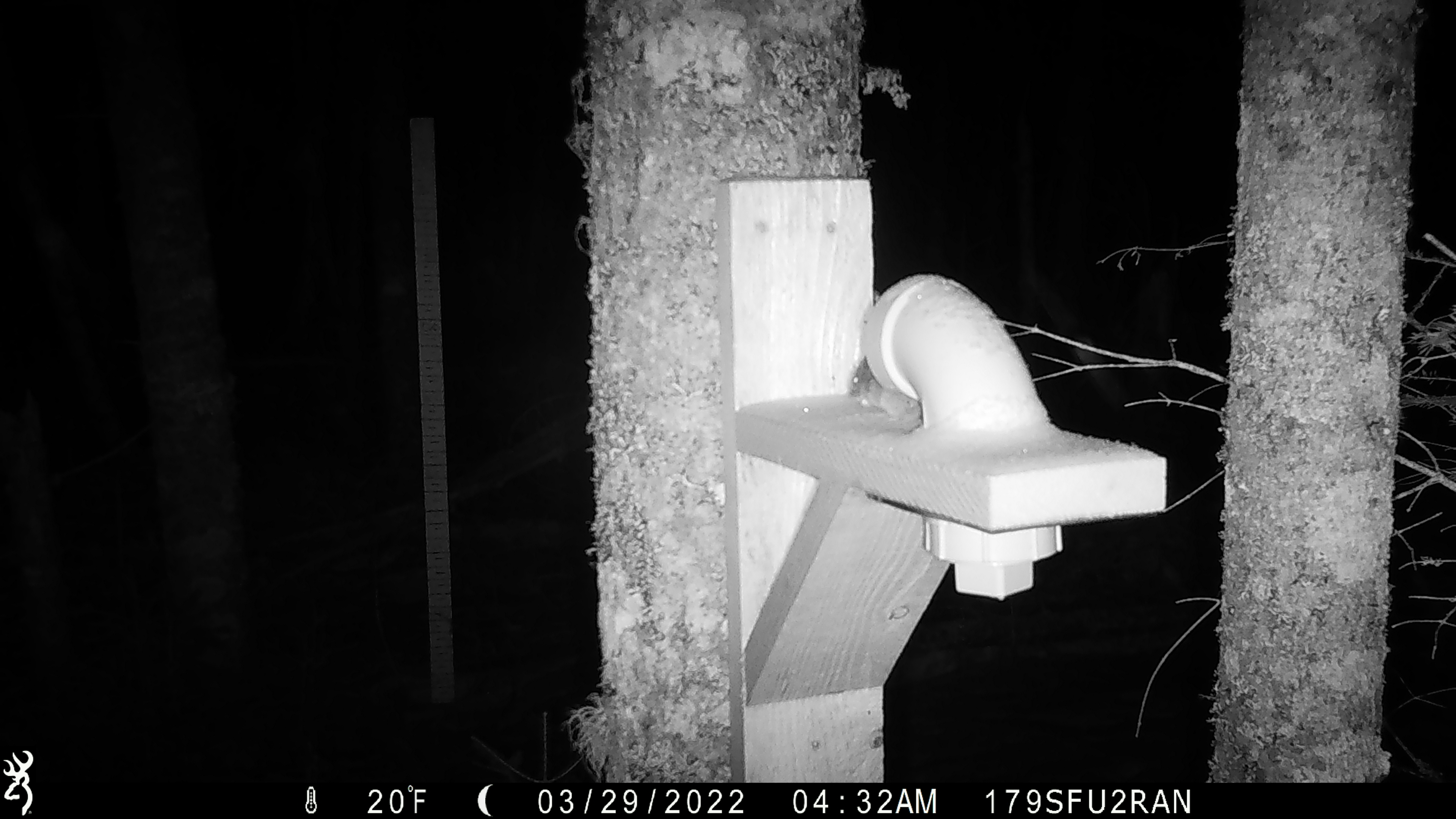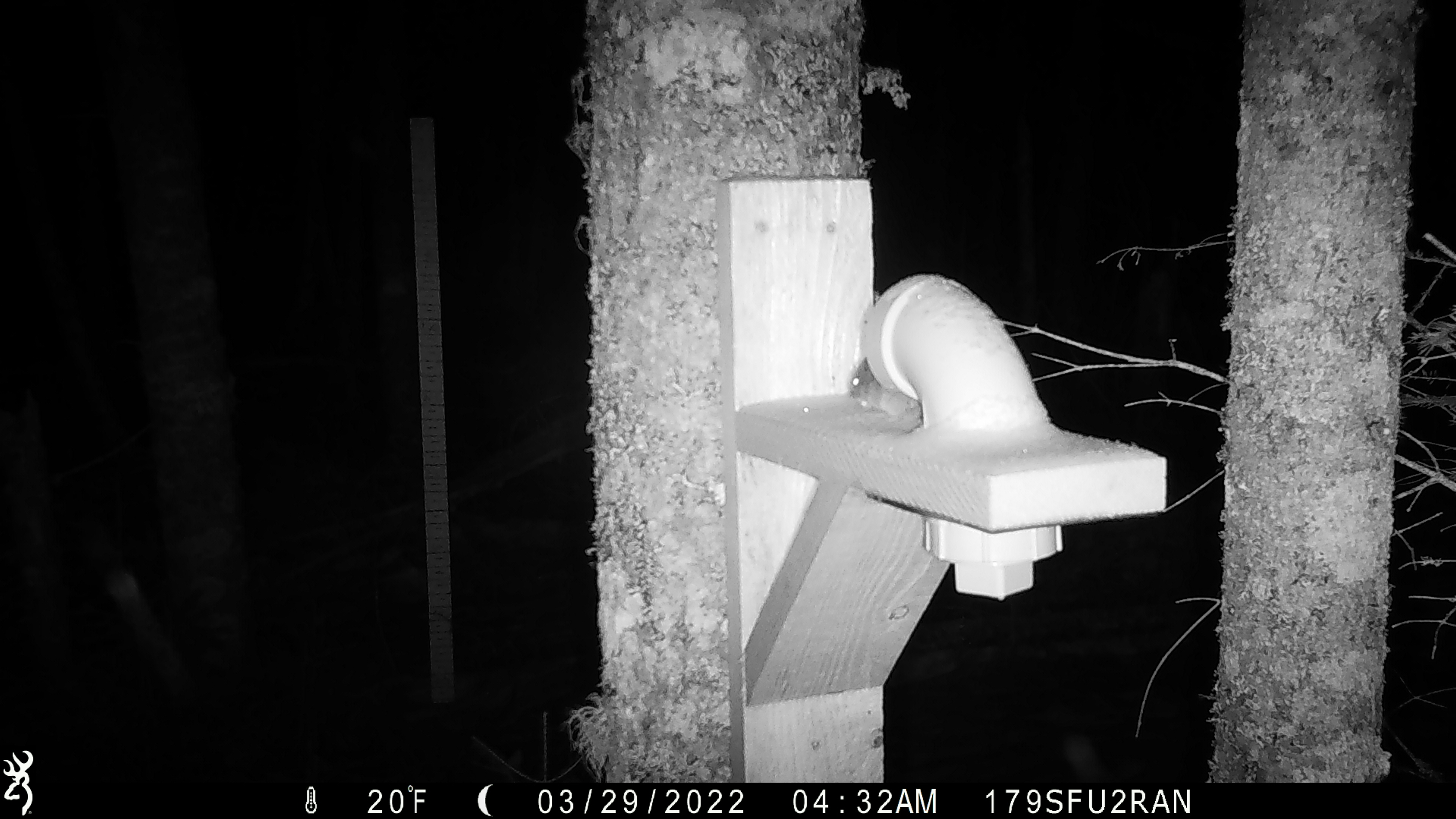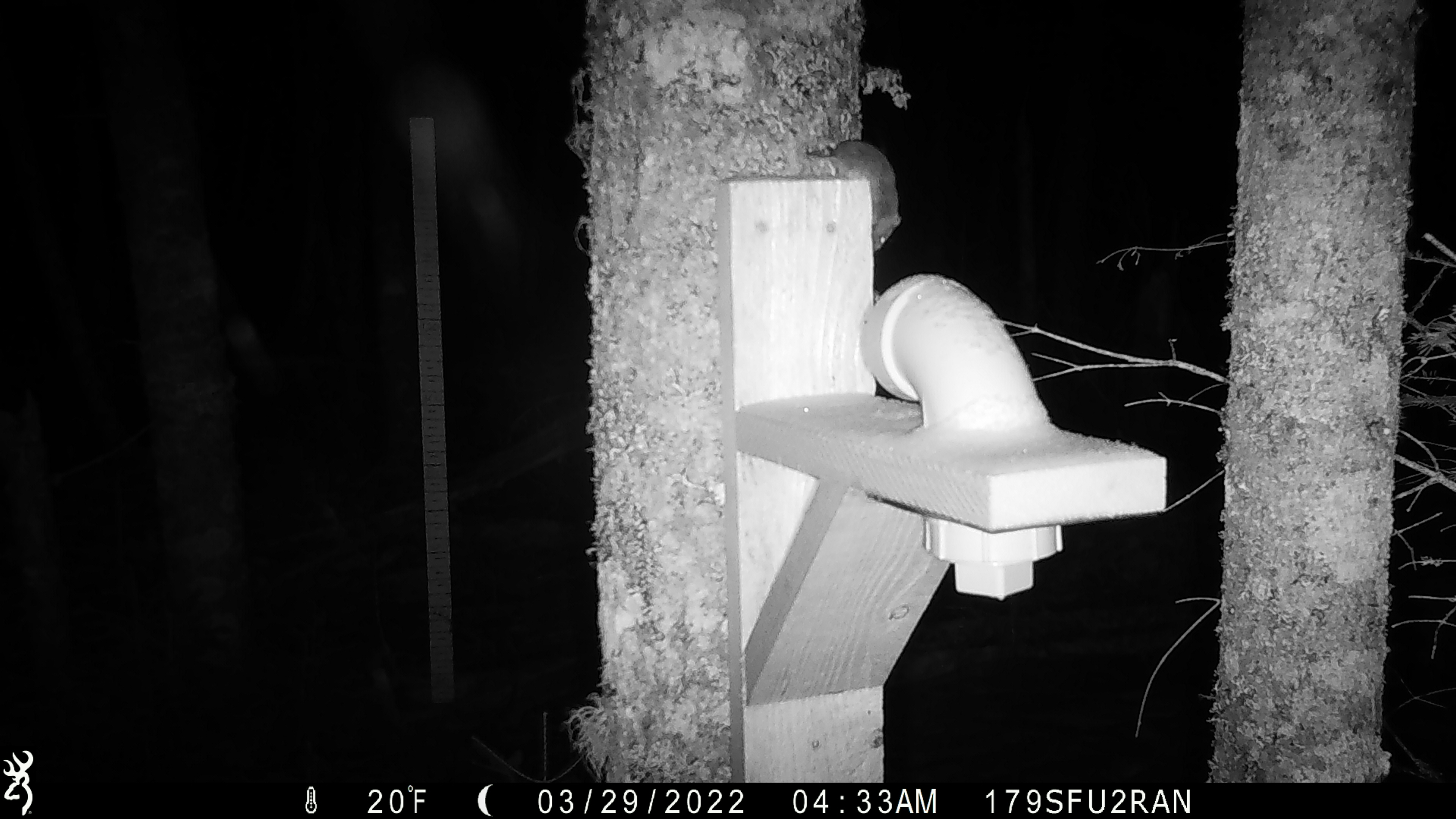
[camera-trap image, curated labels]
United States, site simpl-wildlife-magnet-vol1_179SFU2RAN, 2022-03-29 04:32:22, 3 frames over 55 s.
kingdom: Animalia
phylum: Chordata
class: Mammalia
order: Rodentia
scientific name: Rodentia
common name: mouse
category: mouse sp.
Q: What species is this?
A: Mouse sp. (mouse) (Rodentia).